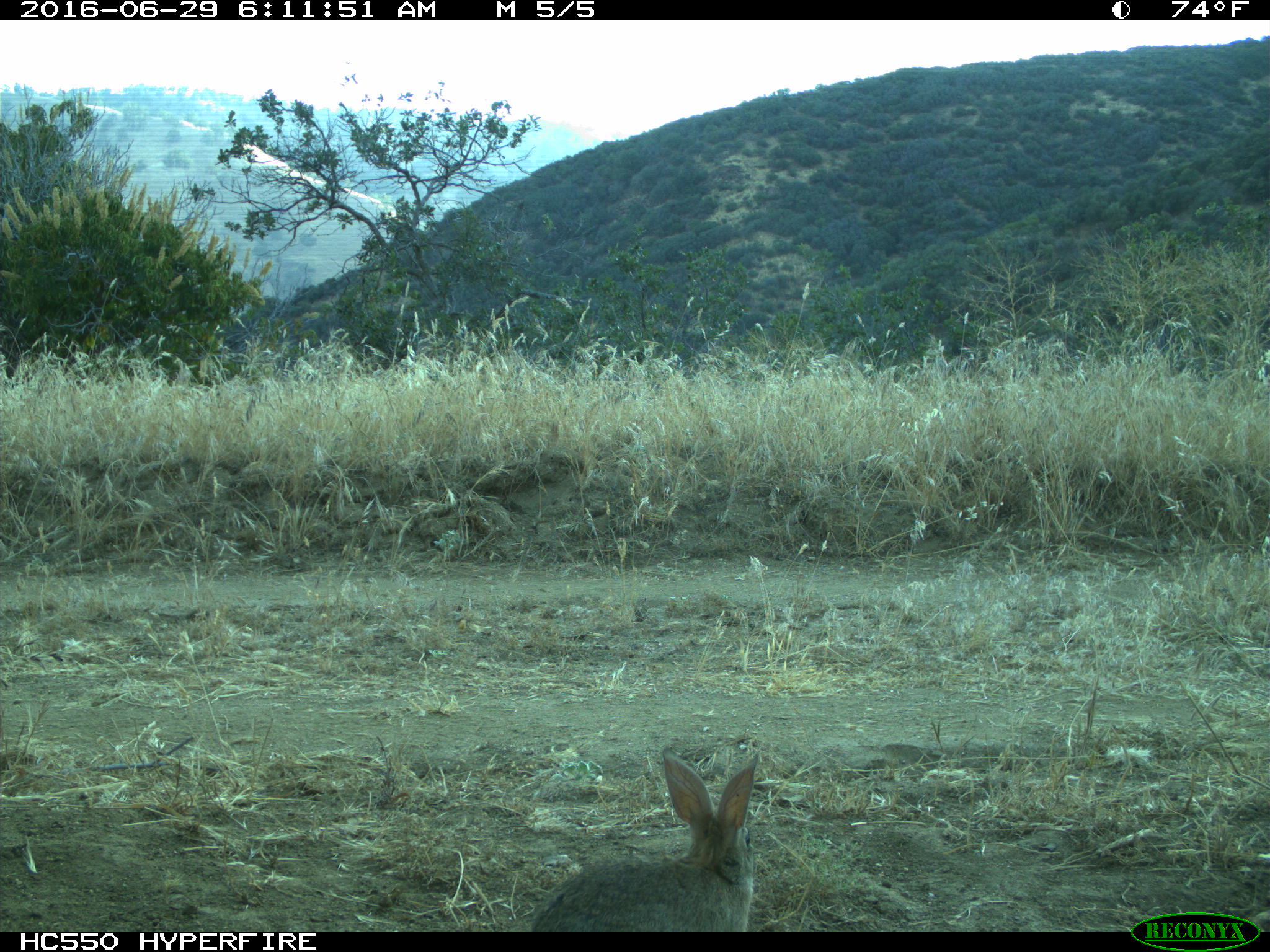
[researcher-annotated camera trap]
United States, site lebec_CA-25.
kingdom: Animalia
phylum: Chordata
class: Mammalia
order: Lagomorpha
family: Leporidae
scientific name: Leporidae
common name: rabbits and hares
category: unidentified rabbit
Unidentified rabbit (rabbits and hares) (Leporidae).